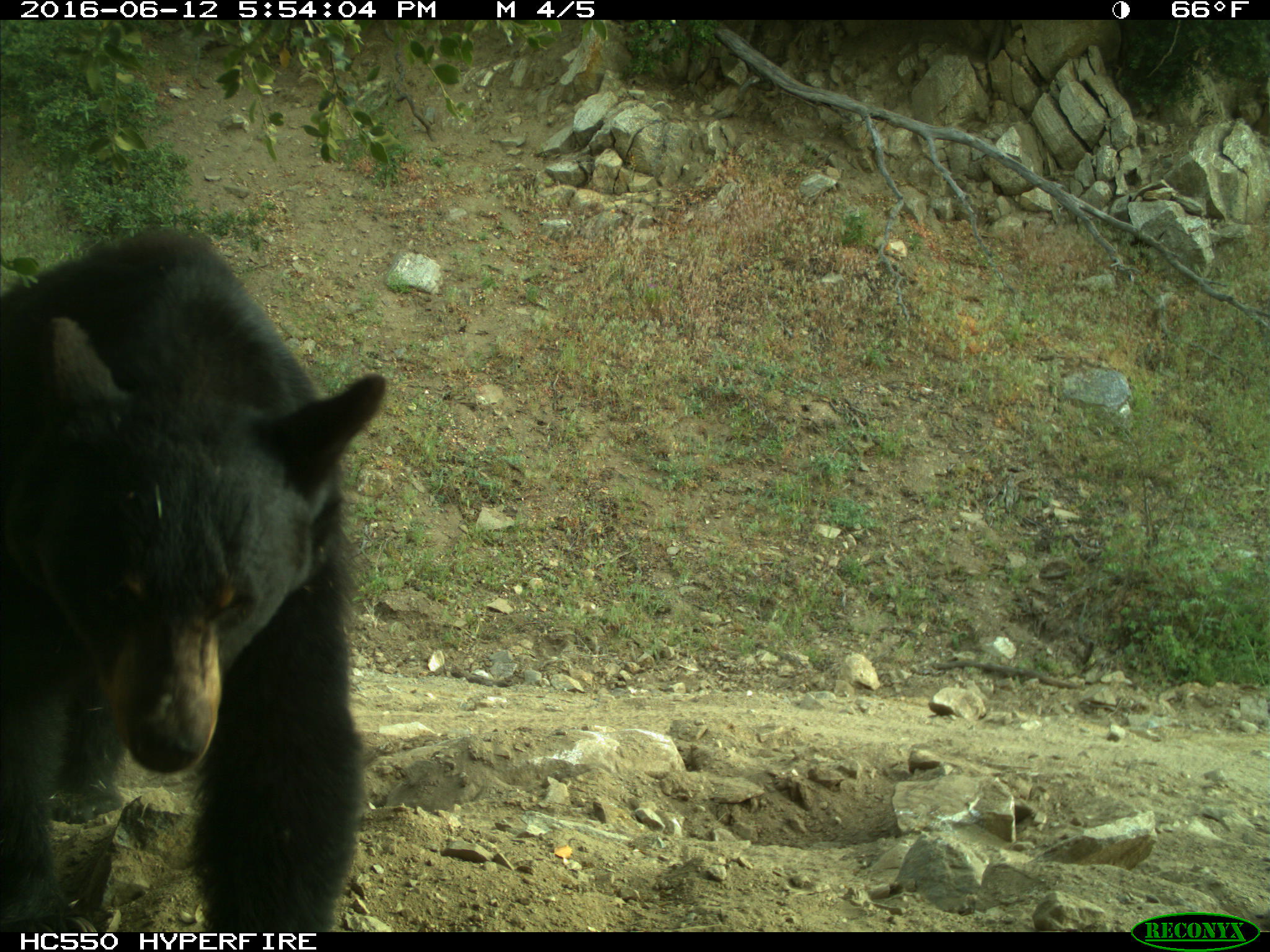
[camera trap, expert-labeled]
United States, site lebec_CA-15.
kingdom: Animalia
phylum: Chordata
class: Mammalia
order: Carnivora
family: Ursidae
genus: Ursus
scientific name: Ursus americanus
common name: american black bear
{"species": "Ursus americanus (american black bear)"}